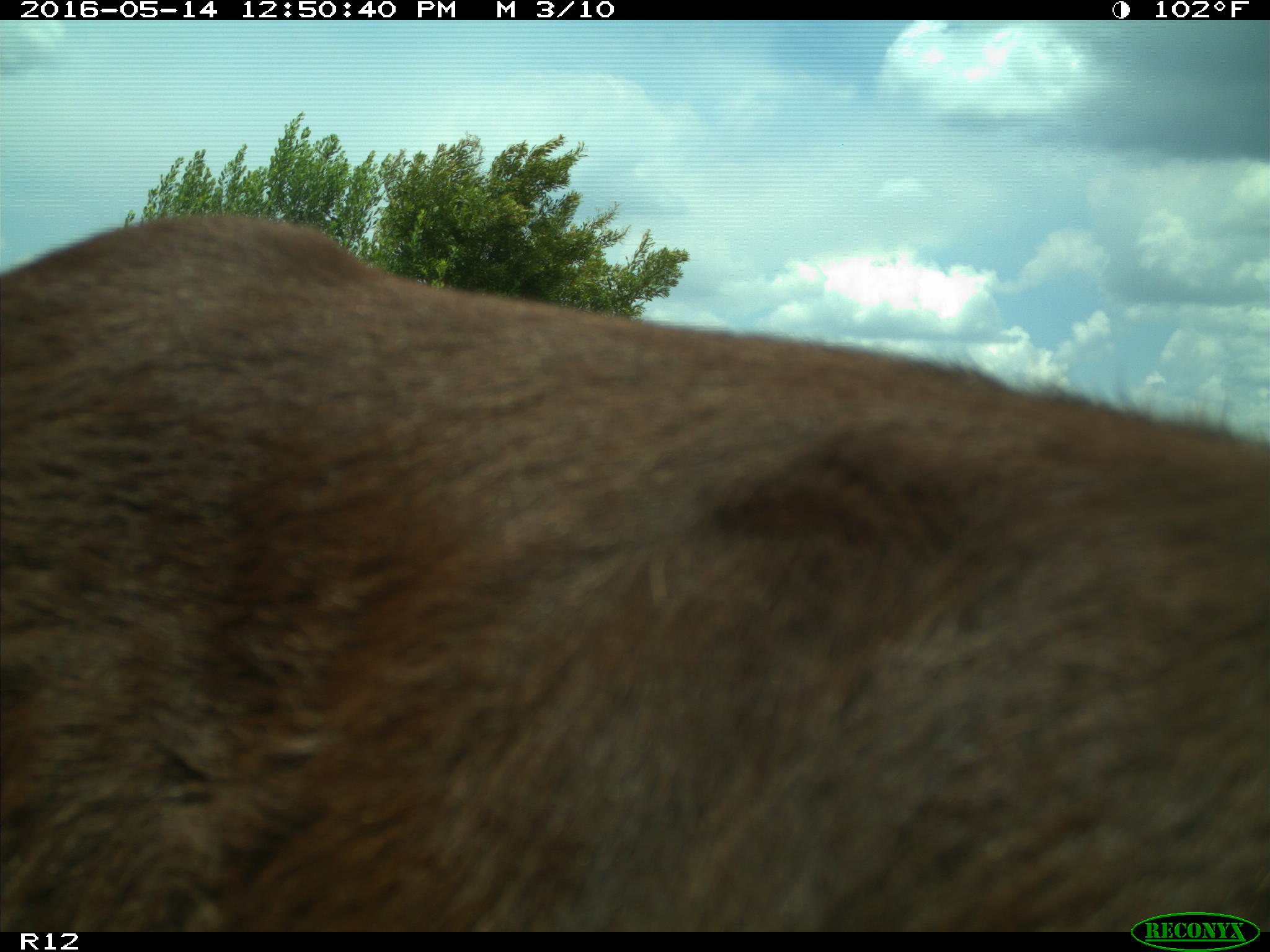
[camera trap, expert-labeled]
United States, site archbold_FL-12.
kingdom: Animalia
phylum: Chordata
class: Mammalia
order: Artiodactyla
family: Bovidae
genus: Bos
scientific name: Bos taurus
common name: domestic cow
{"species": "Bos taurus (domestic cow)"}